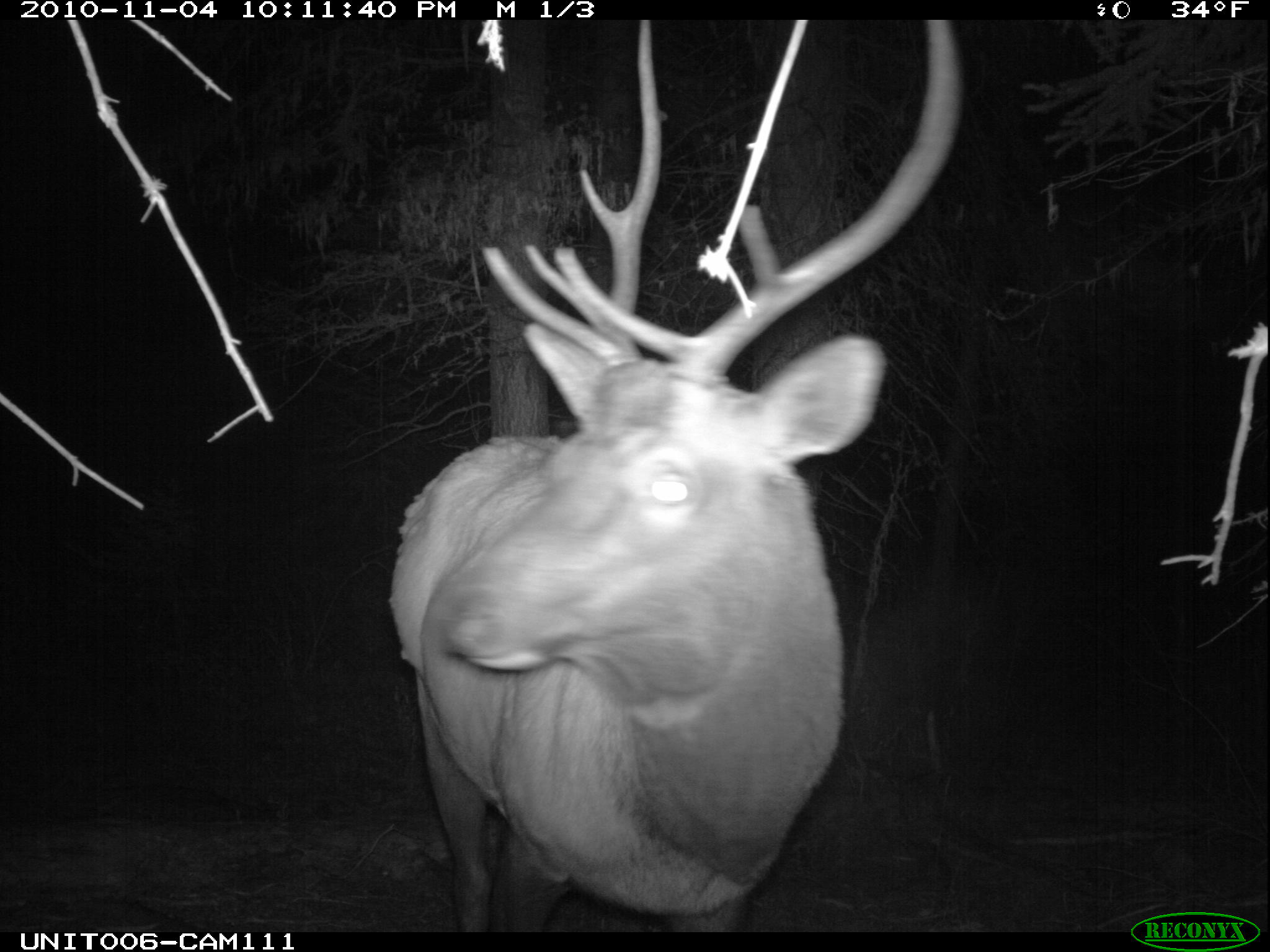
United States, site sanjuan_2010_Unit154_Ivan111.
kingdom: Animalia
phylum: Chordata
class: Mammalia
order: Artiodactyla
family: Cervidae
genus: Cervus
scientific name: Cervus elaphus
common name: red deer